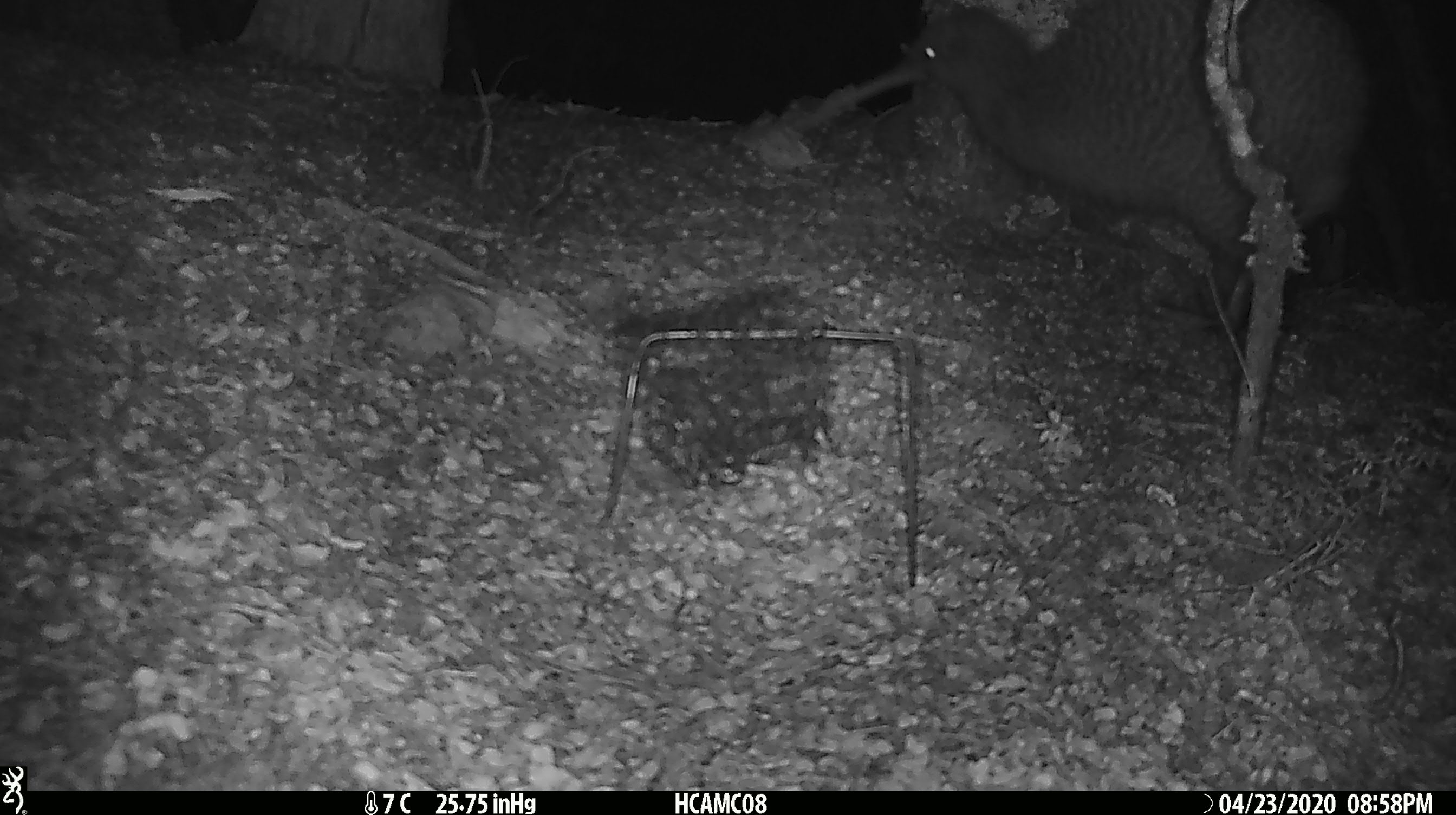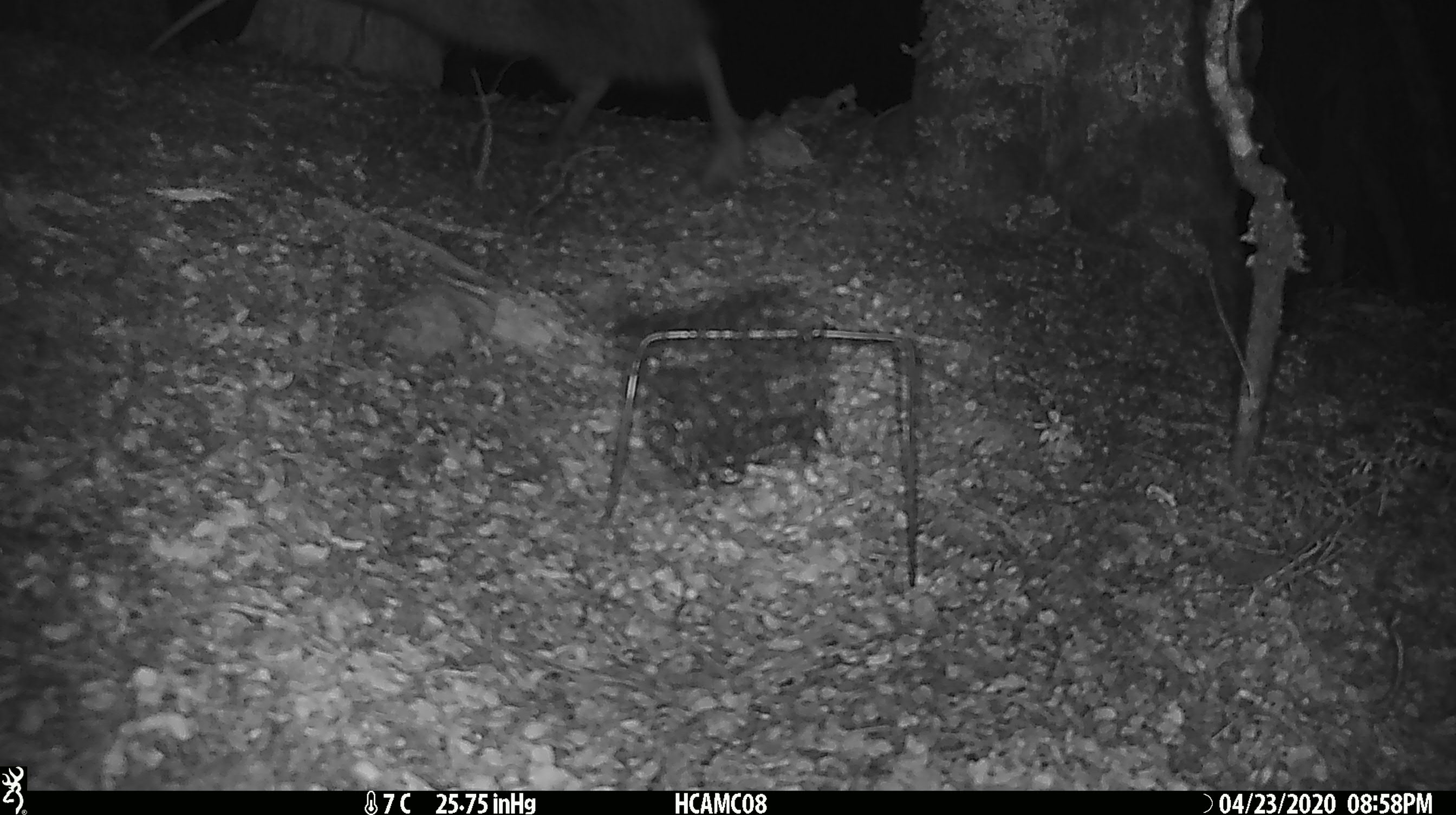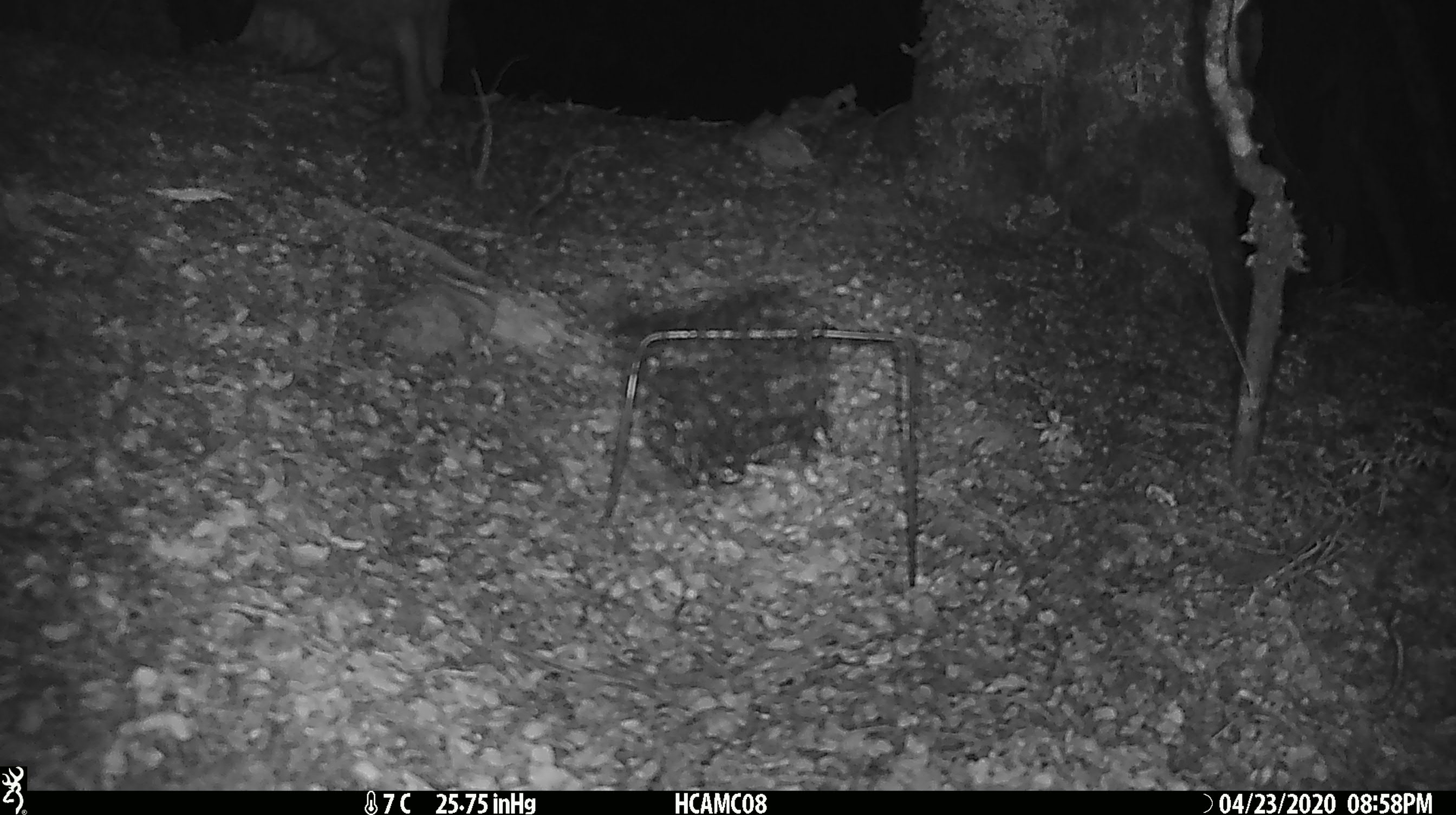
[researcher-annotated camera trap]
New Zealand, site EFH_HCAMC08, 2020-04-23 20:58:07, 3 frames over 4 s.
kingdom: Animalia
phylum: Chordata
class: Aves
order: Apterygiformes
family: Apterygidae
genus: Apteryx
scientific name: Apteryx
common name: kiwi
Kiwi (Apteryx).